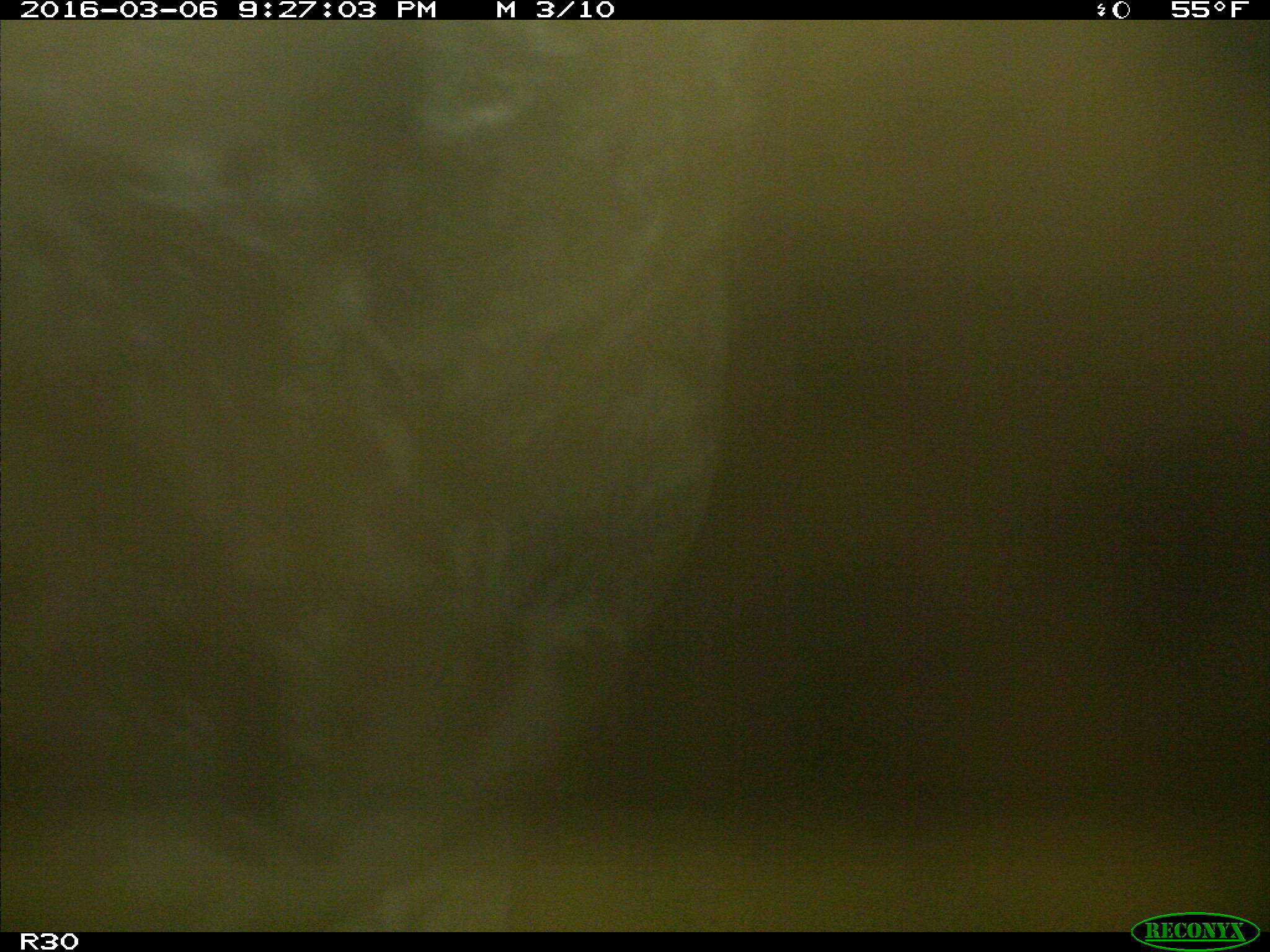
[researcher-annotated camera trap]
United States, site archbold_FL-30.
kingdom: Animalia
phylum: Chordata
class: Mammalia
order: Artiodactyla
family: Bovidae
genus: Bos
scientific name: Bos taurus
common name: domestic cow